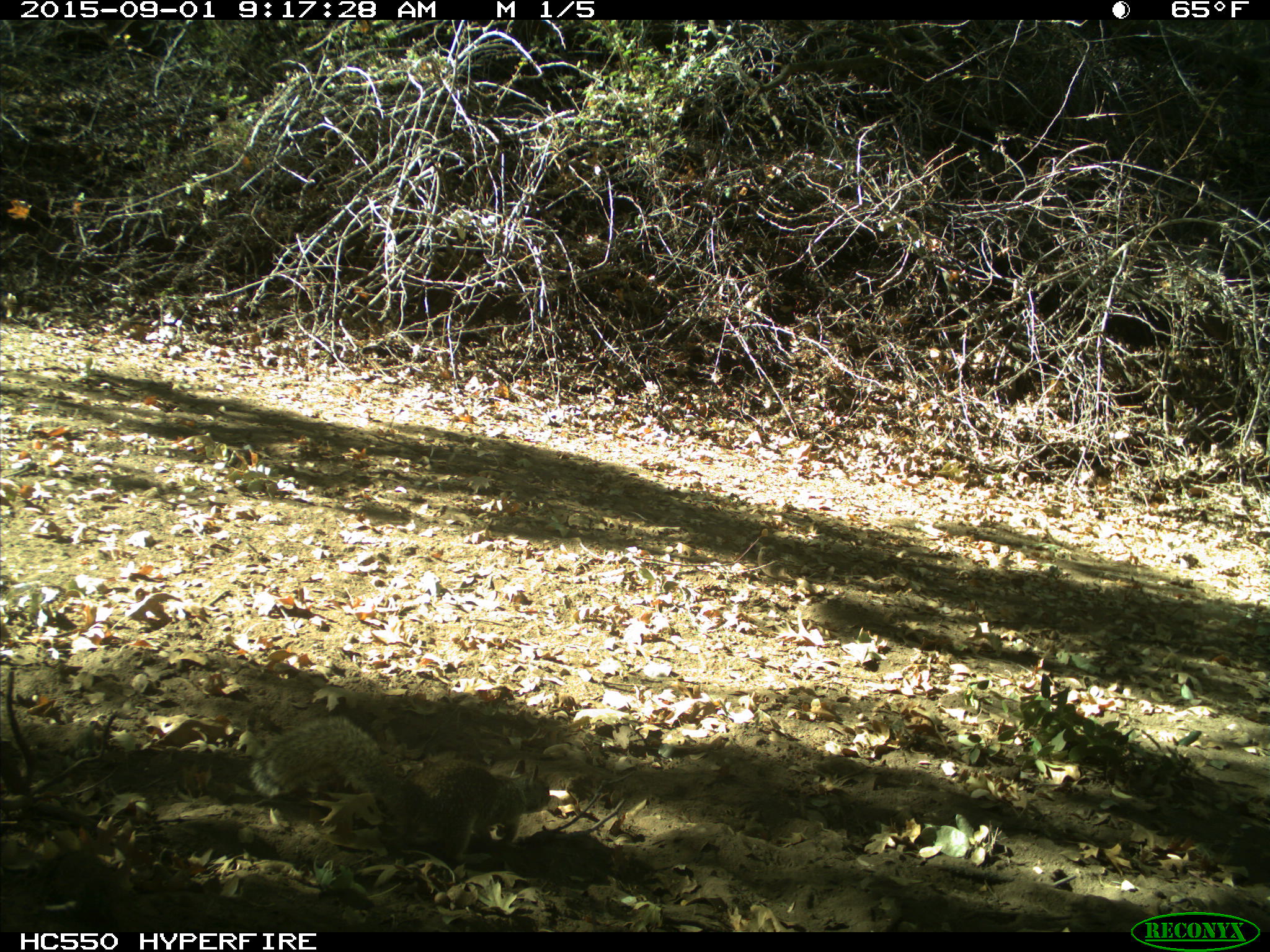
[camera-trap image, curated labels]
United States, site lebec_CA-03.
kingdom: Animalia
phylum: Chordata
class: Mammalia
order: Rodentia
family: Sciuridae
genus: Otospermophilus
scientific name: Otospermophilus beecheyi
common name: california ground squirrel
Otospermophilus beecheyi (california ground squirrel).